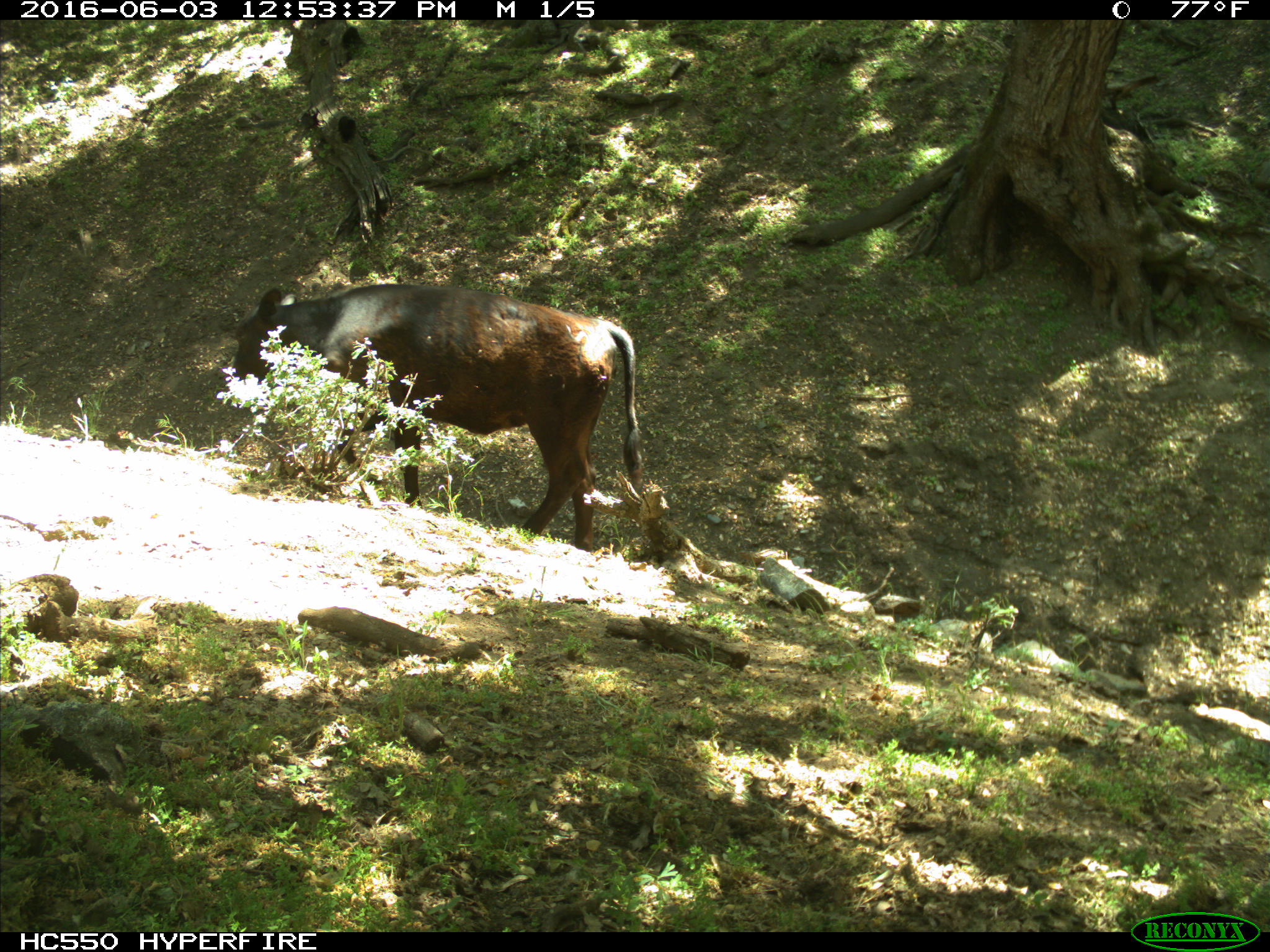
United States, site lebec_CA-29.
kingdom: Animalia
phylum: Chordata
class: Mammalia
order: Artiodactyla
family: Bovidae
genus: Bos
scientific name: Bos taurus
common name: domestic cow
Bos taurus (domestic cow).